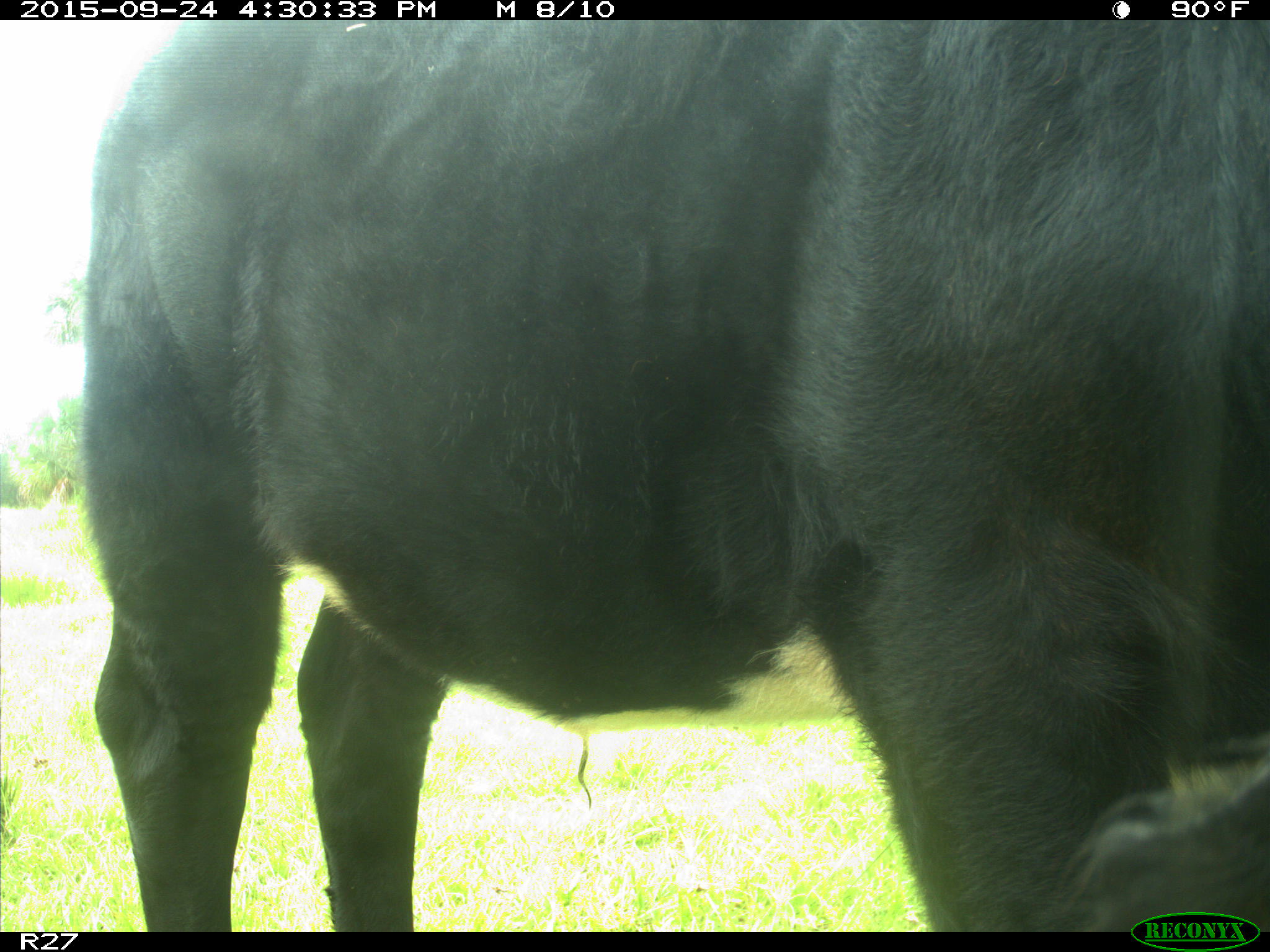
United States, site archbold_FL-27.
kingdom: Animalia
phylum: Chordata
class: Mammalia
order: Artiodactyla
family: Bovidae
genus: Bos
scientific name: Bos taurus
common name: domestic cow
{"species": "Bos taurus (domestic cow)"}